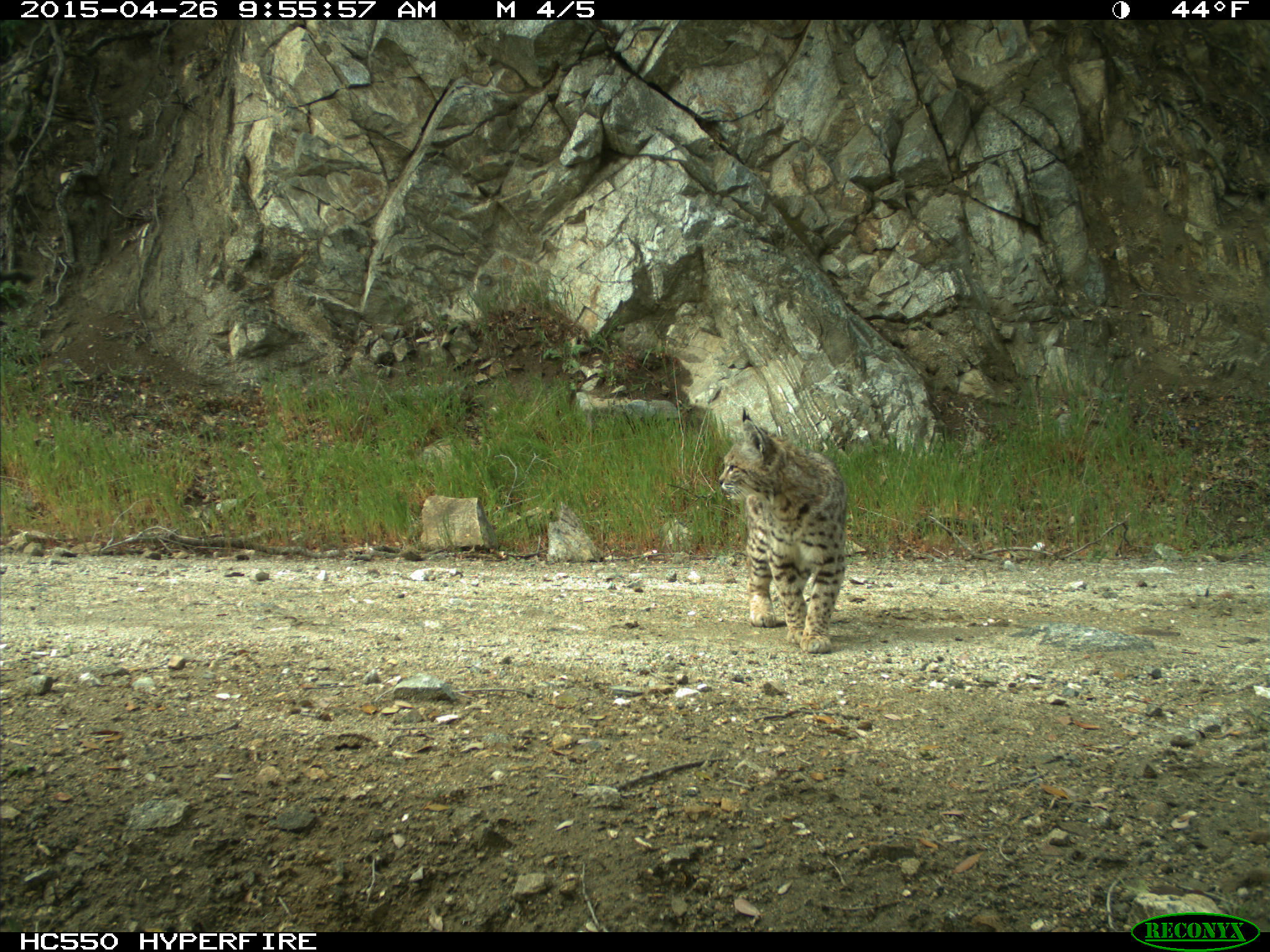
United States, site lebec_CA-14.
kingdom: Animalia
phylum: Chordata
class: Mammalia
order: Carnivora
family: Felidae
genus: Lynx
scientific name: Lynx rufus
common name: bobcat